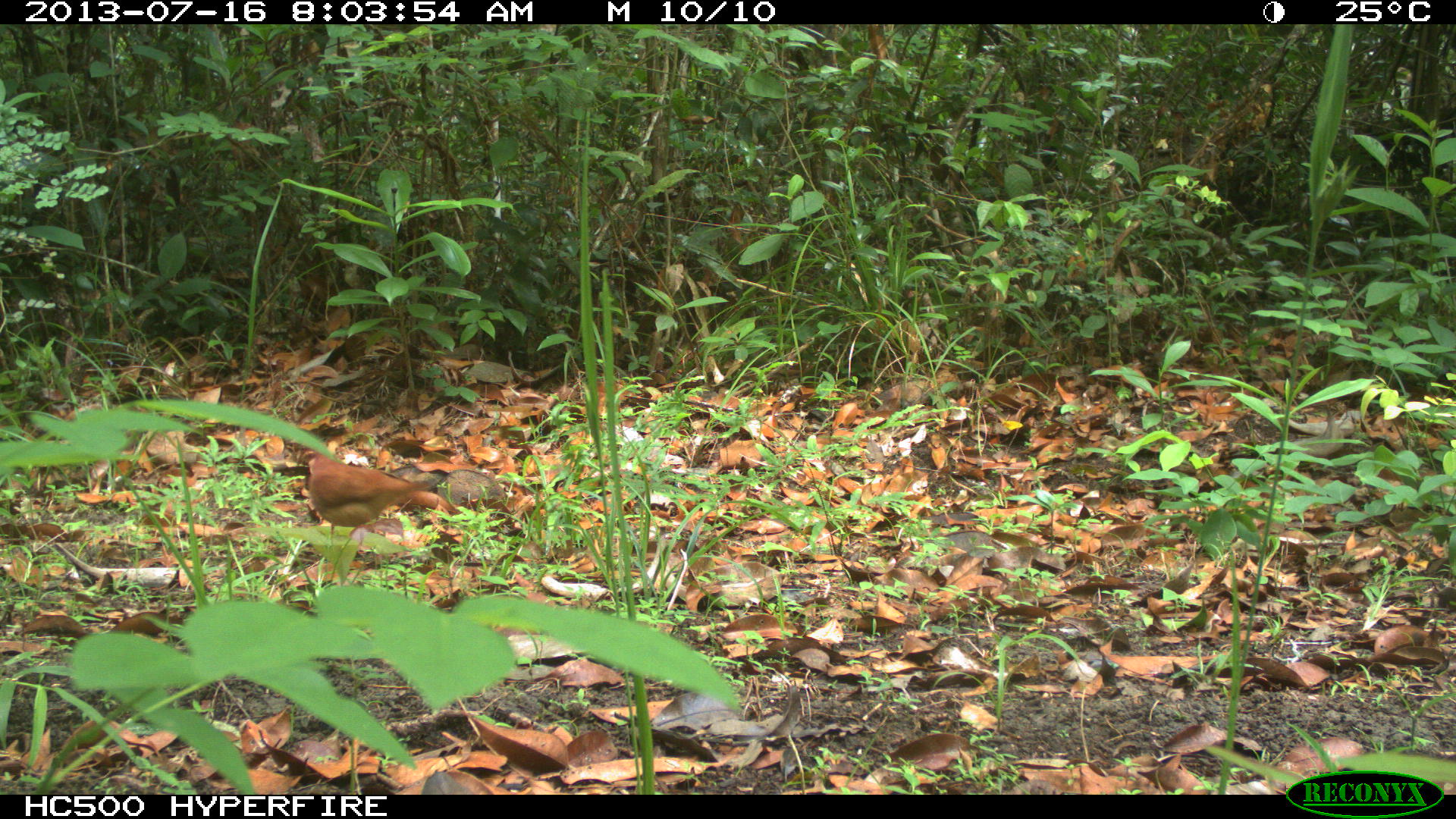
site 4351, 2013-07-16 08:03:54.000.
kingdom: Animalia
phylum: Chordata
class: Aves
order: Columbiformes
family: Columbidae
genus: Claravis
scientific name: Claravis pretiosa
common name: blue ground-dove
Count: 1.